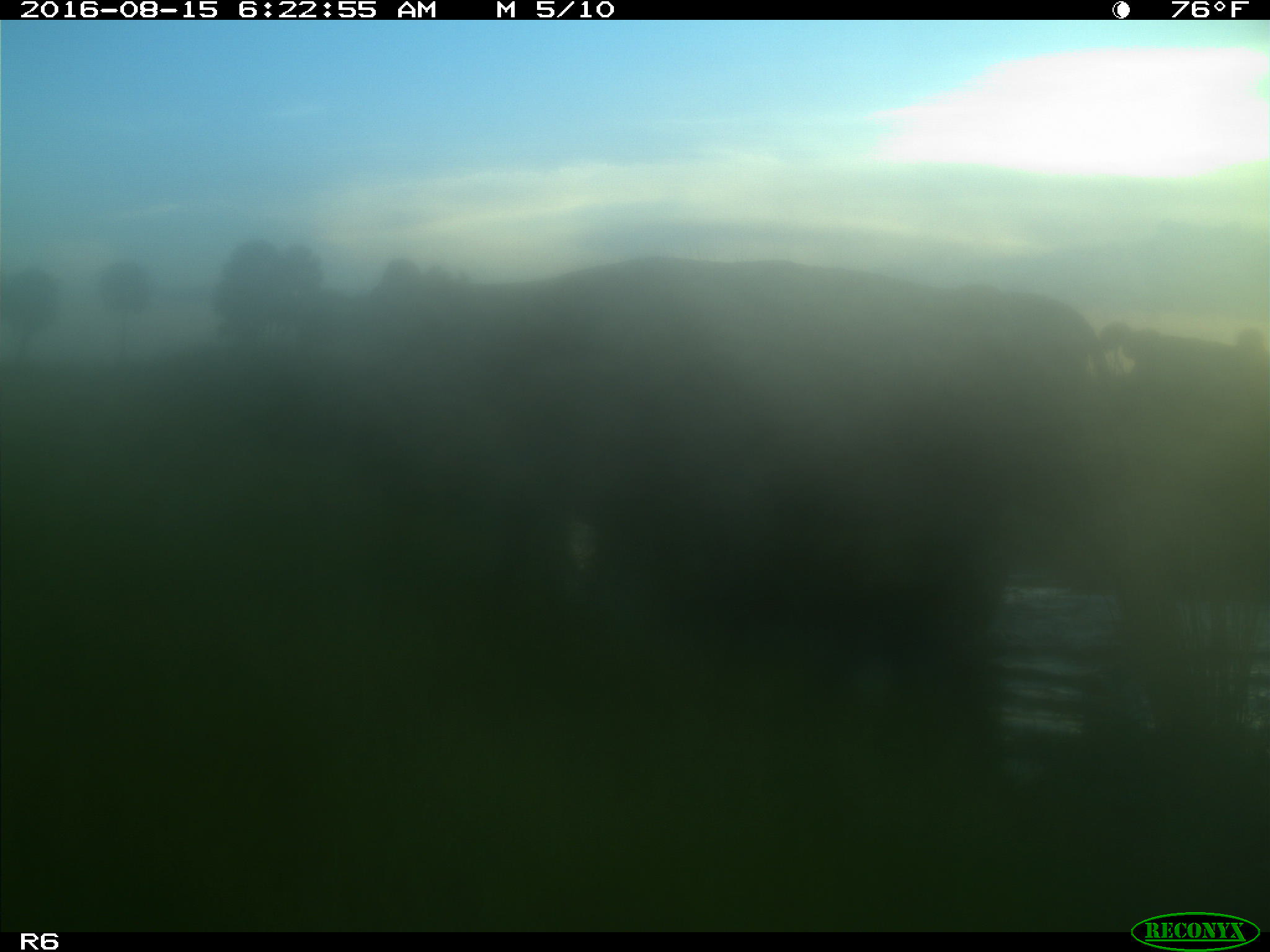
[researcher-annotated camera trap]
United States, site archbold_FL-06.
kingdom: Animalia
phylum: Chordata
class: Mammalia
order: Artiodactyla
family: Bovidae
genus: Bos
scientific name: Bos taurus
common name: domestic cow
Bos taurus (domestic cow).